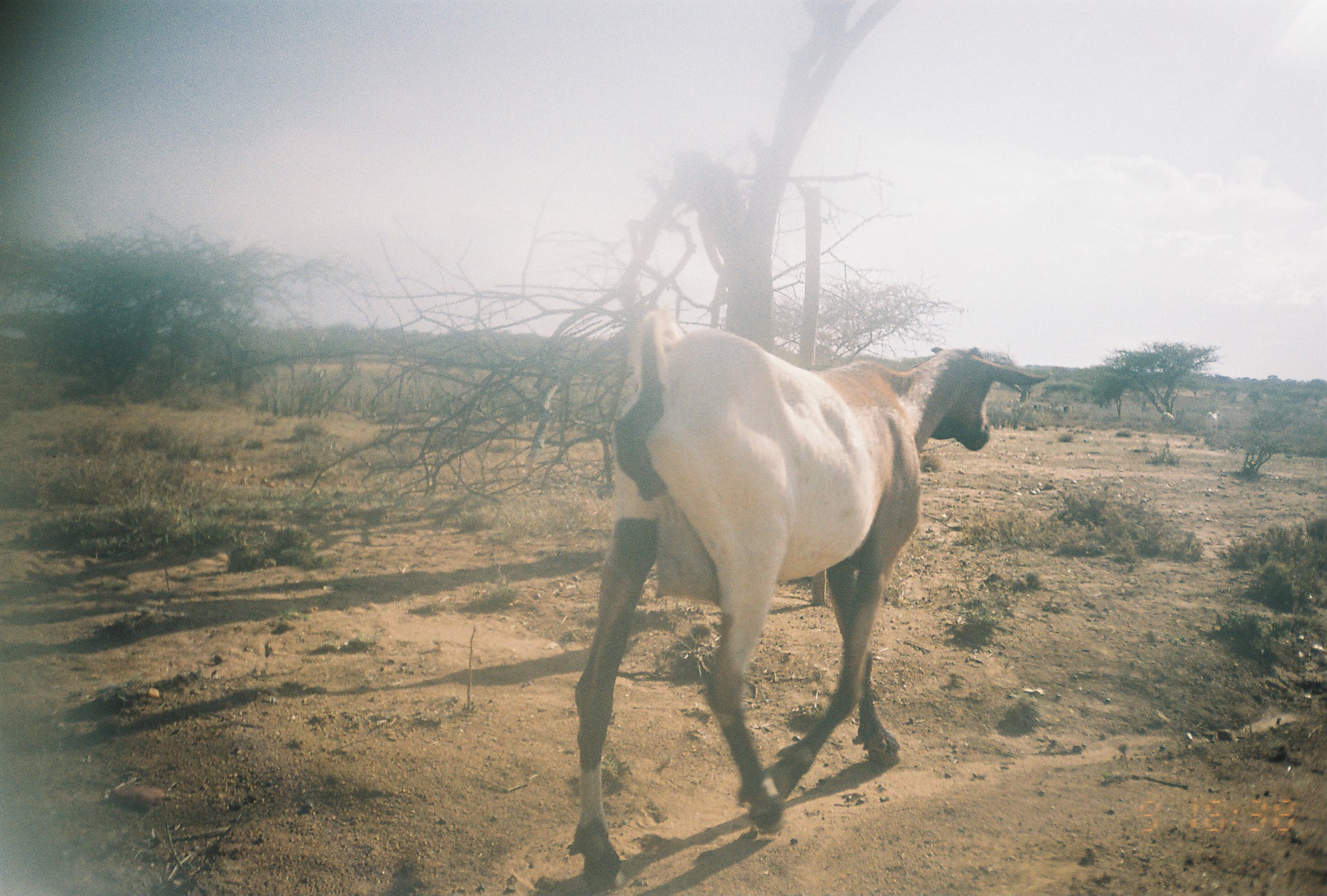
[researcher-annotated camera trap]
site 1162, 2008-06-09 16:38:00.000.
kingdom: Animalia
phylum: Chordata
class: Mammalia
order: Artiodactyla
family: Bovidae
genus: Capra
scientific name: Capra aegagrus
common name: wild goat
Capra aegagrus (wild goat), count 1.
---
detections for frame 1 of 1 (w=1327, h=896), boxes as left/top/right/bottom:
capra aegagrus: 564/304/1053/883